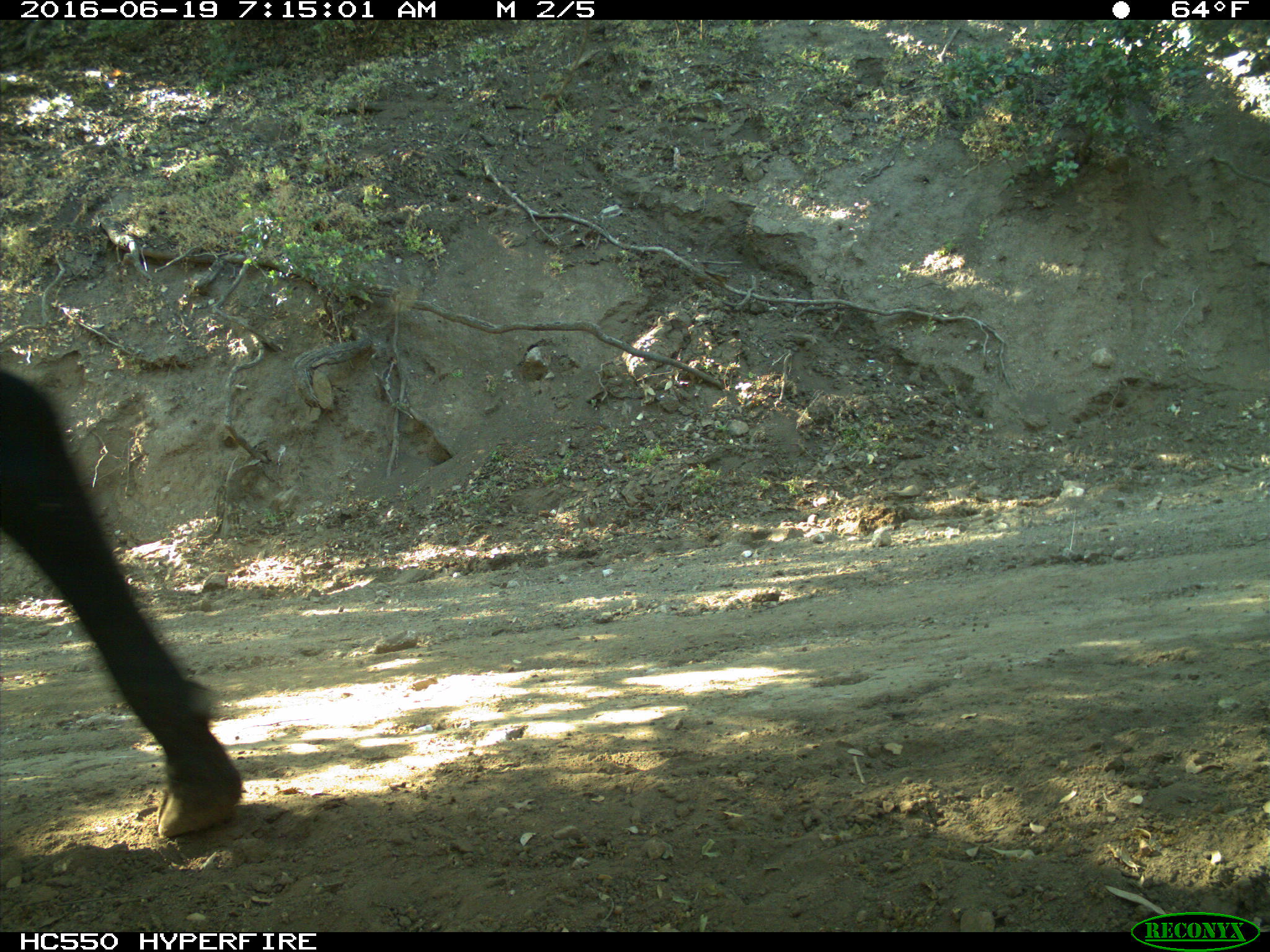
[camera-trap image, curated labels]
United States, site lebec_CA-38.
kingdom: Animalia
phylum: Chordata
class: Mammalia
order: Artiodactyla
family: Bovidae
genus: Bos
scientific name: Bos taurus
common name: domestic cow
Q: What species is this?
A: Bos taurus (domestic cow).